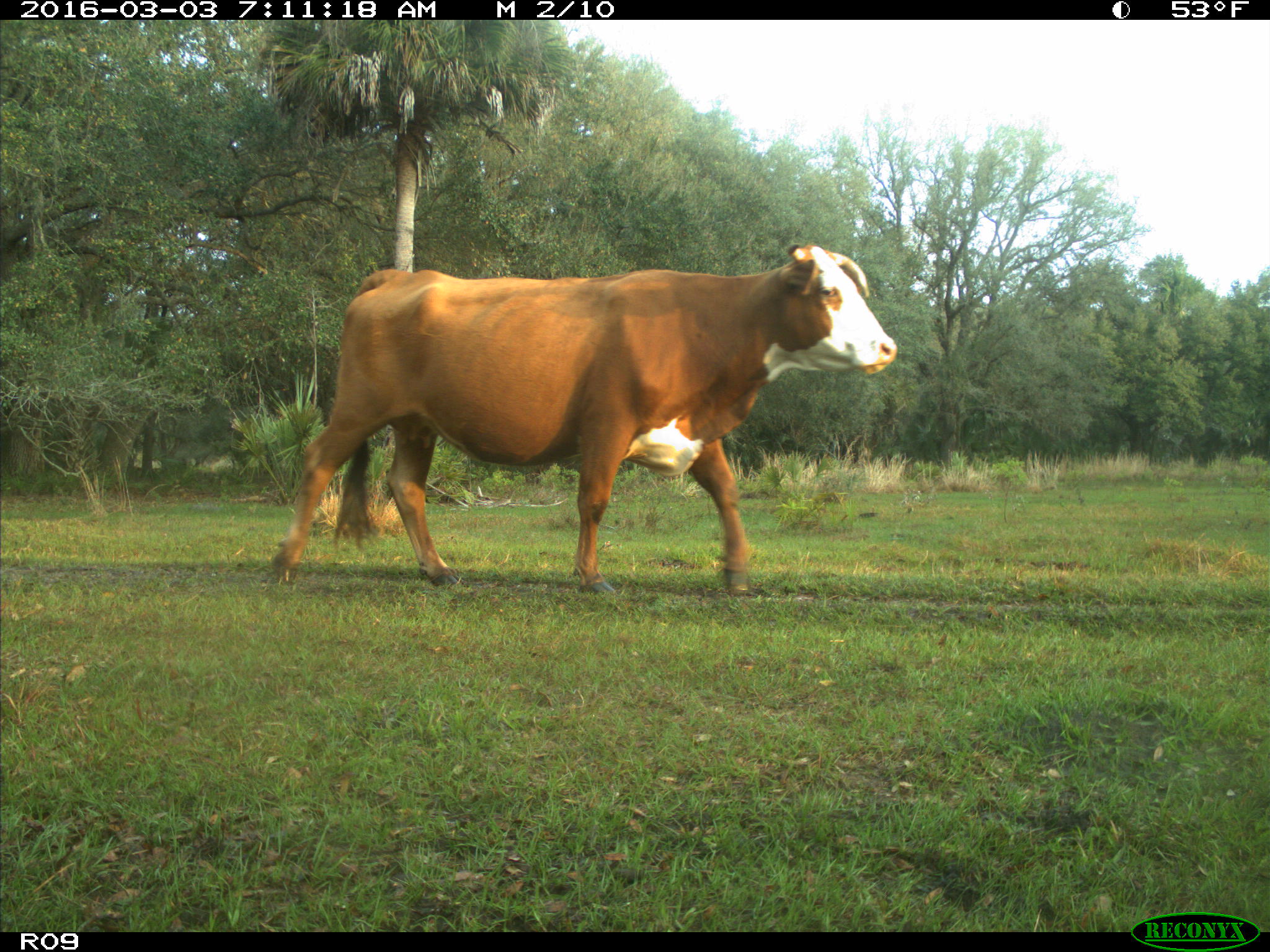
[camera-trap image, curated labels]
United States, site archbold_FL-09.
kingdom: Animalia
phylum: Chordata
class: Mammalia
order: Artiodactyla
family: Bovidae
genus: Bos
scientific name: Bos taurus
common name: domestic cow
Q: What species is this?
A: Bos taurus (domestic cow).